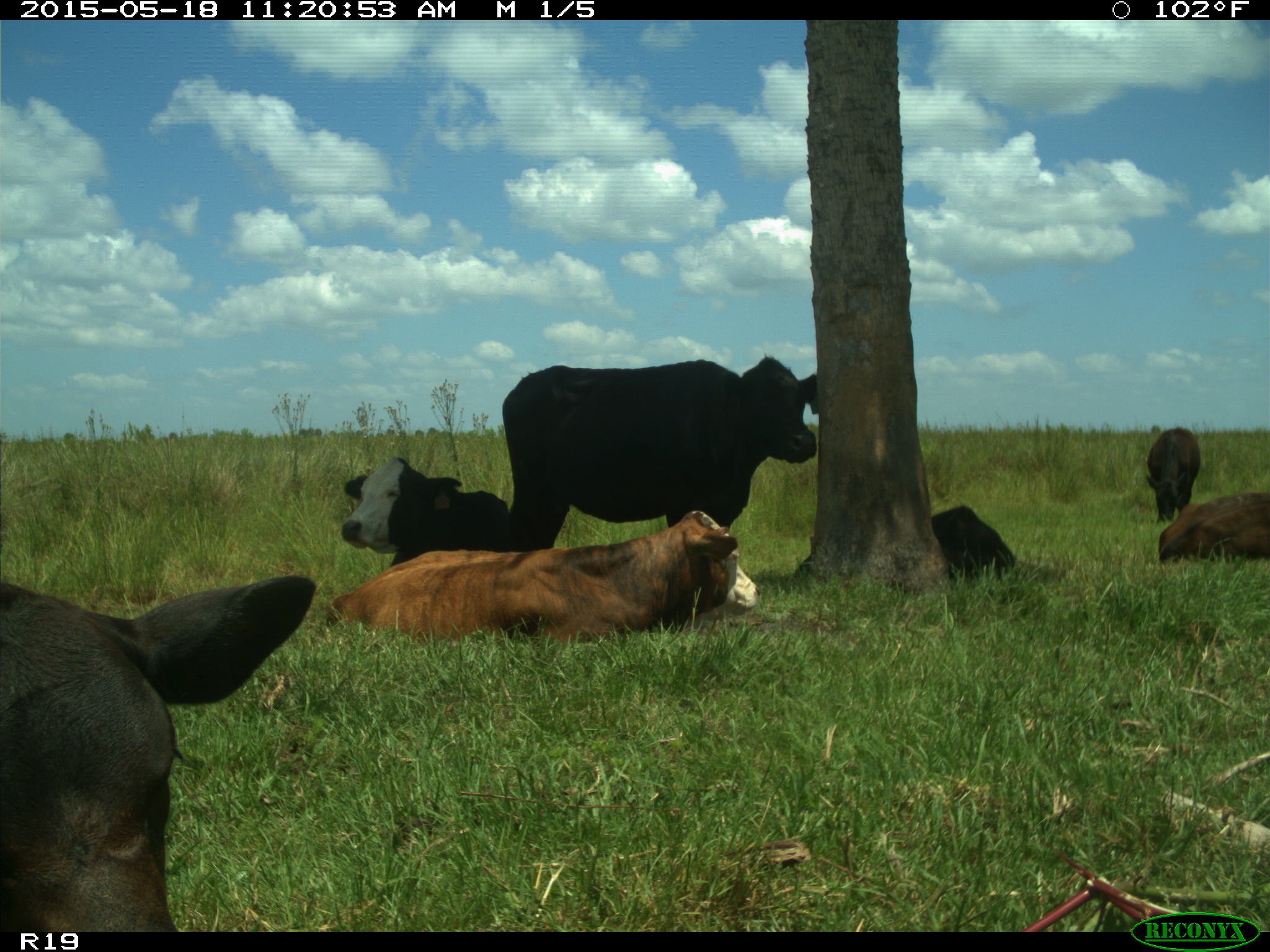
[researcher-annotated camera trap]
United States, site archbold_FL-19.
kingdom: Animalia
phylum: Chordata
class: Mammalia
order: Artiodactyla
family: Bovidae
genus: Bos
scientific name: Bos taurus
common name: domestic cow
Bos taurus (domestic cow).